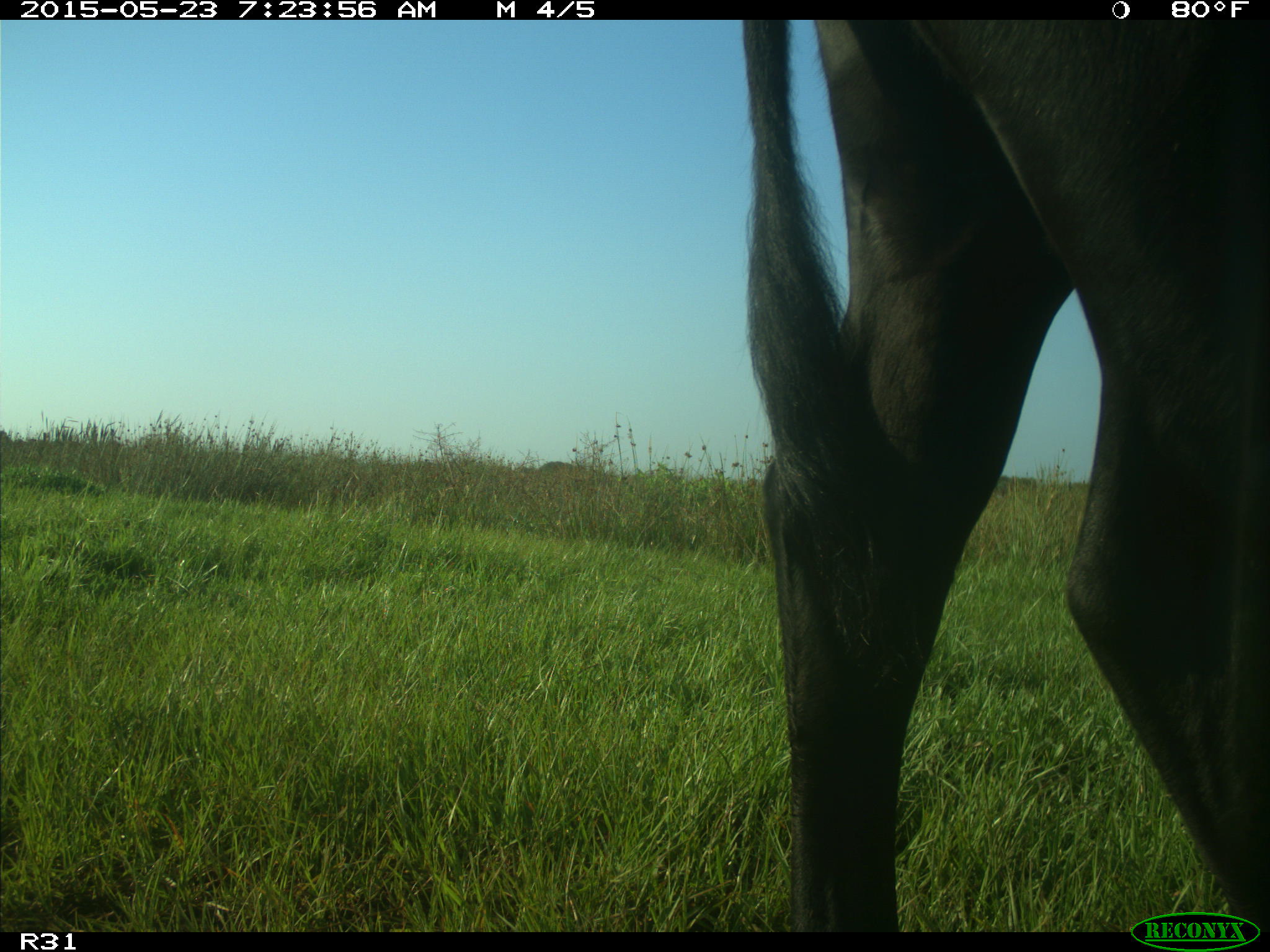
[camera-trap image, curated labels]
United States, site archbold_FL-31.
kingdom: Animalia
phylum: Chordata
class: Mammalia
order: Artiodactyla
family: Bovidae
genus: Bos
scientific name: Bos taurus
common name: domestic cow